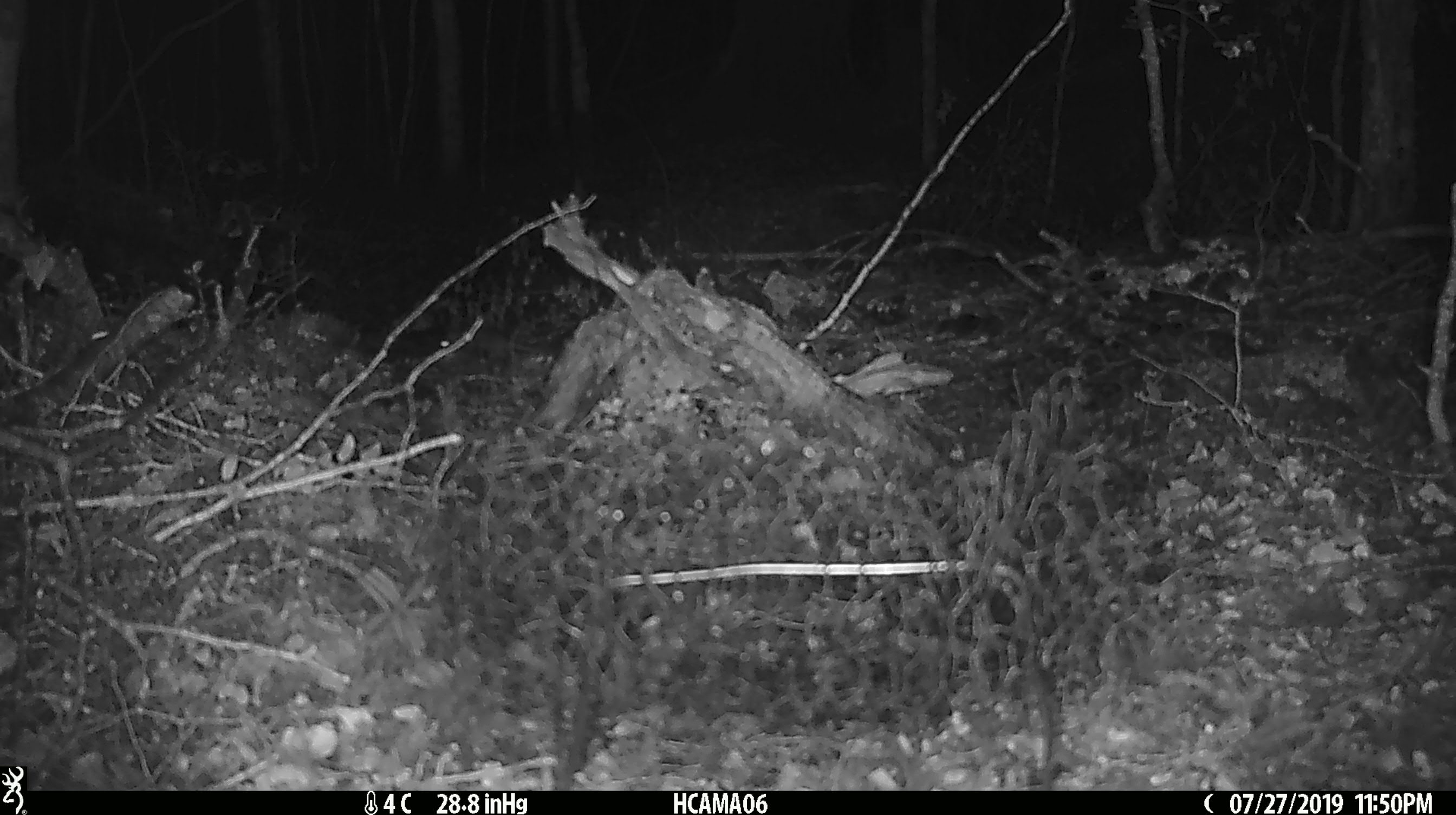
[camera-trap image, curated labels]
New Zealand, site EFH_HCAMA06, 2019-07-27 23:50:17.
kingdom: Animalia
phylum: Chordata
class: Mammalia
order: Rodentia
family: Muridae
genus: Mus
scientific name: Mus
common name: mouse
Mouse (Mus).